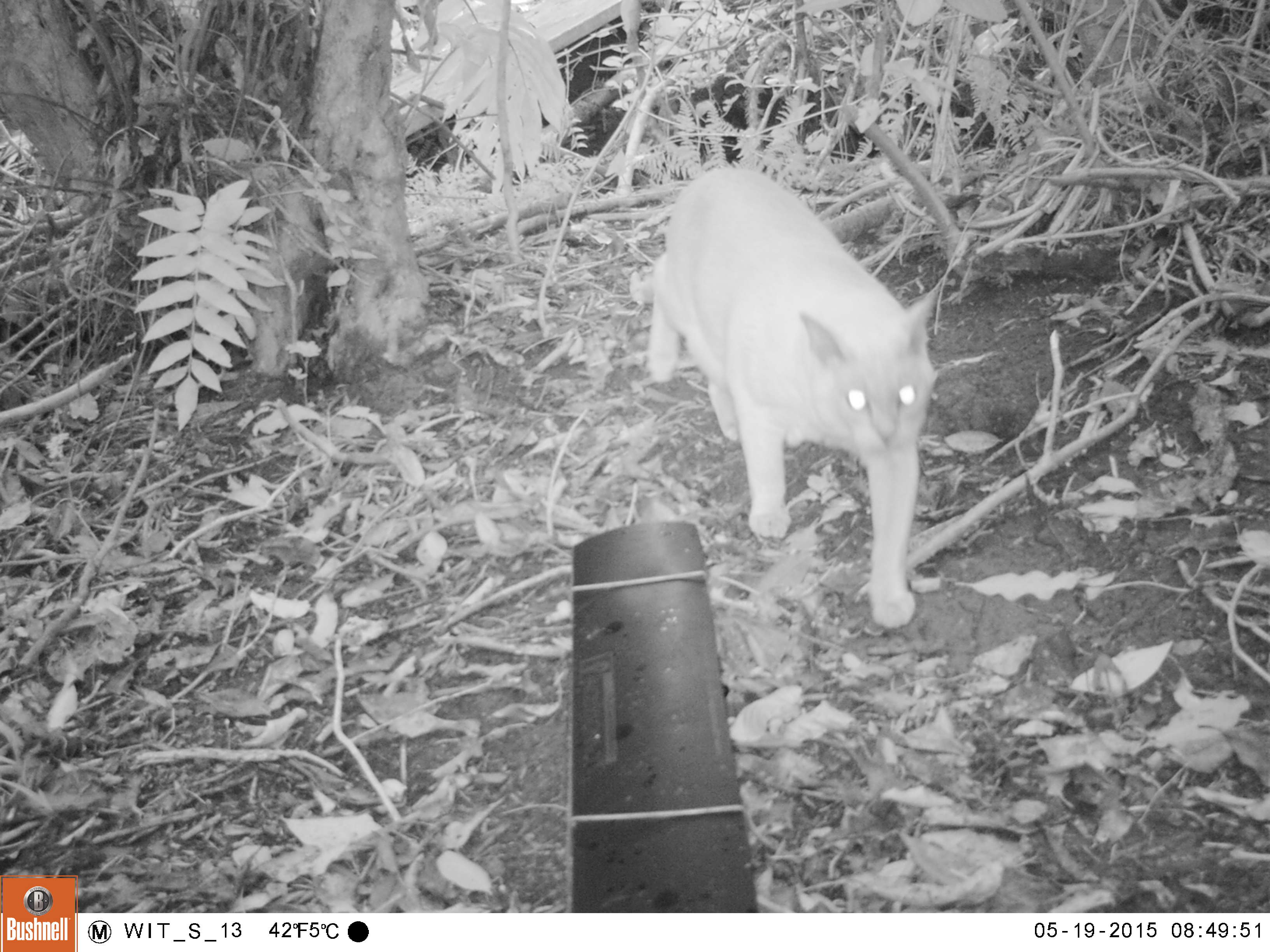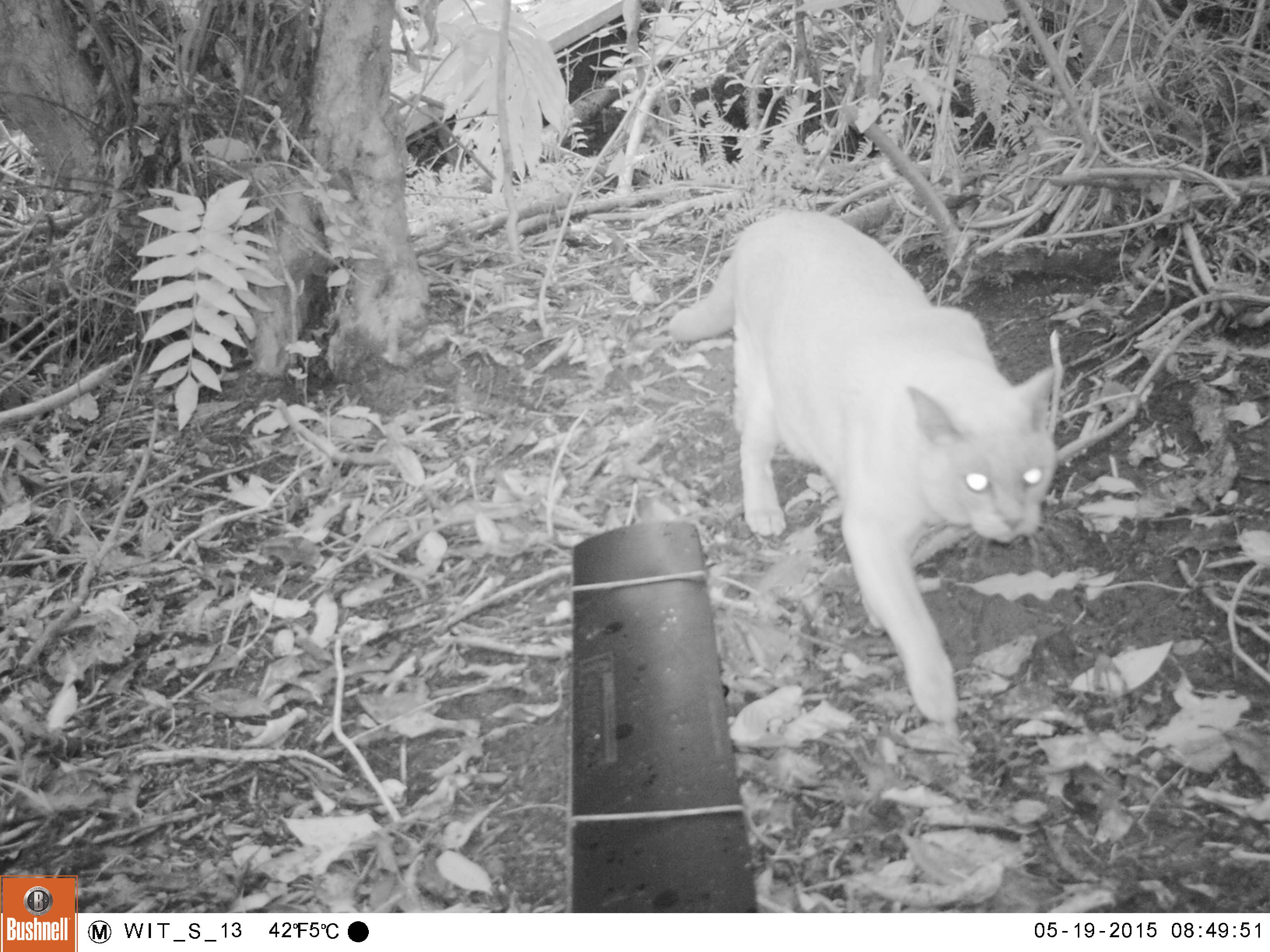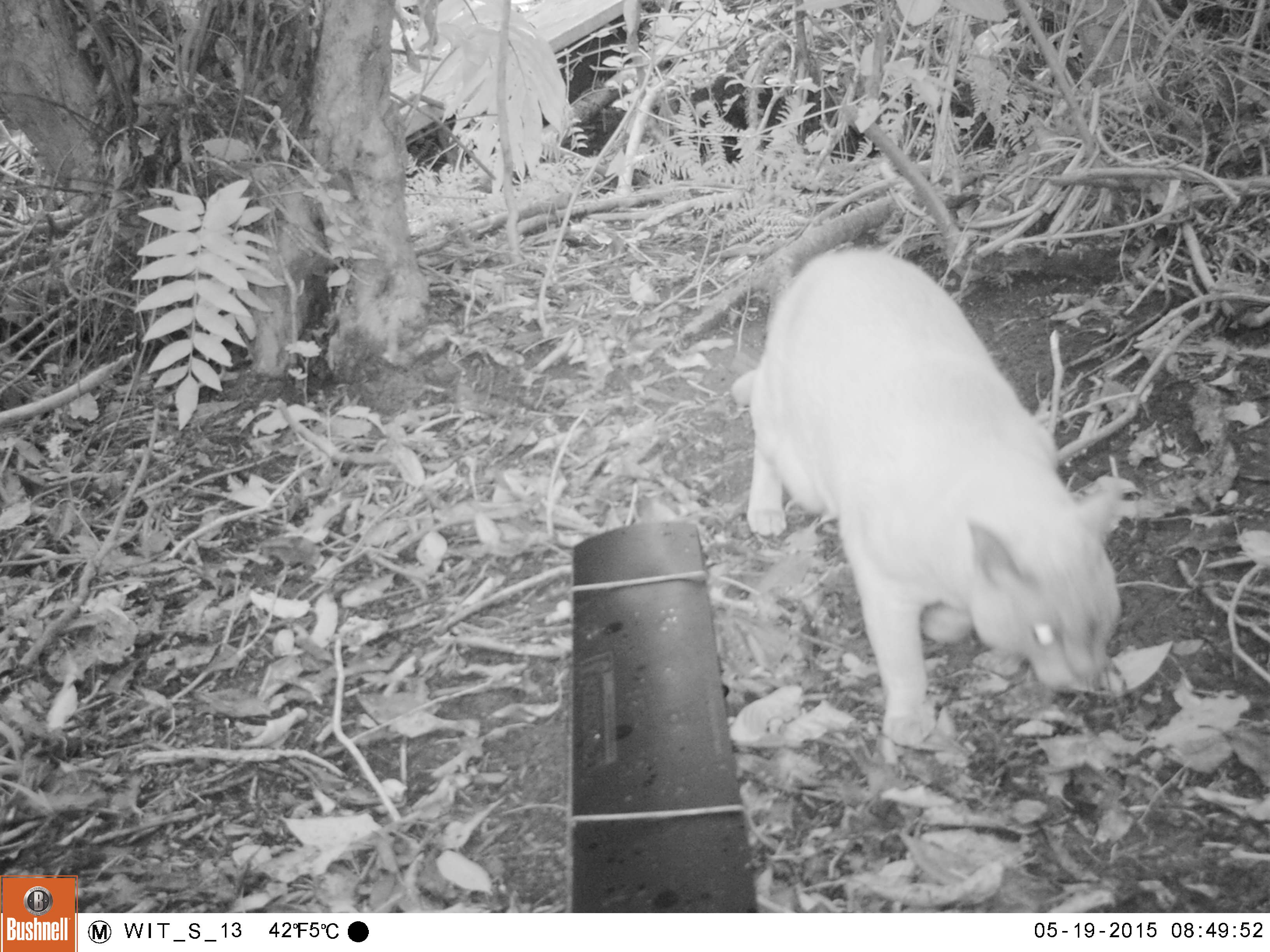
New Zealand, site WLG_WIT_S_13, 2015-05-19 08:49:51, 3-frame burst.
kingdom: Animalia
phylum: Chordata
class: Mammalia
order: Carnivora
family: Felidae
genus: Felis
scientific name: Felis catus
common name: domestic cat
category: cat